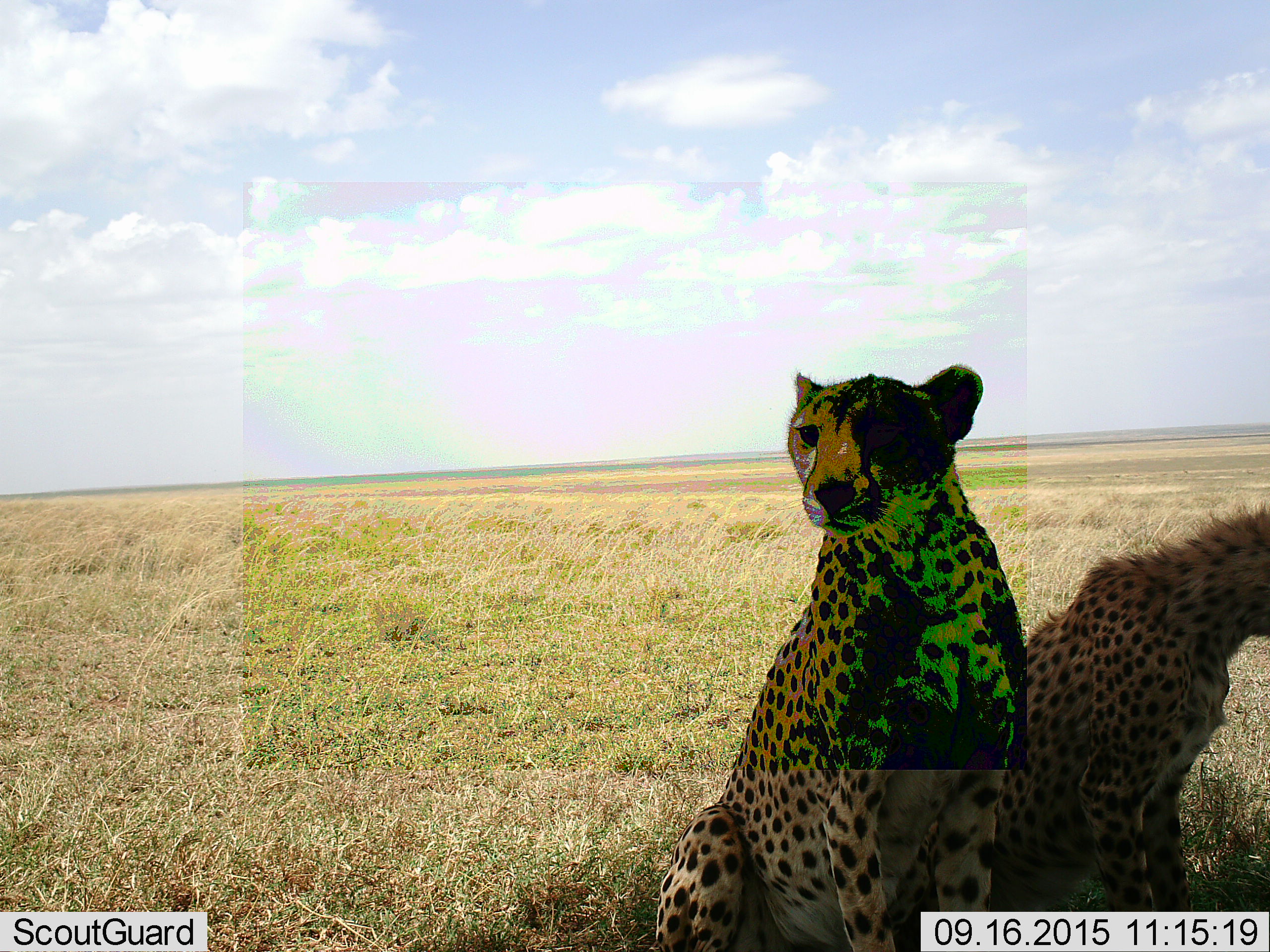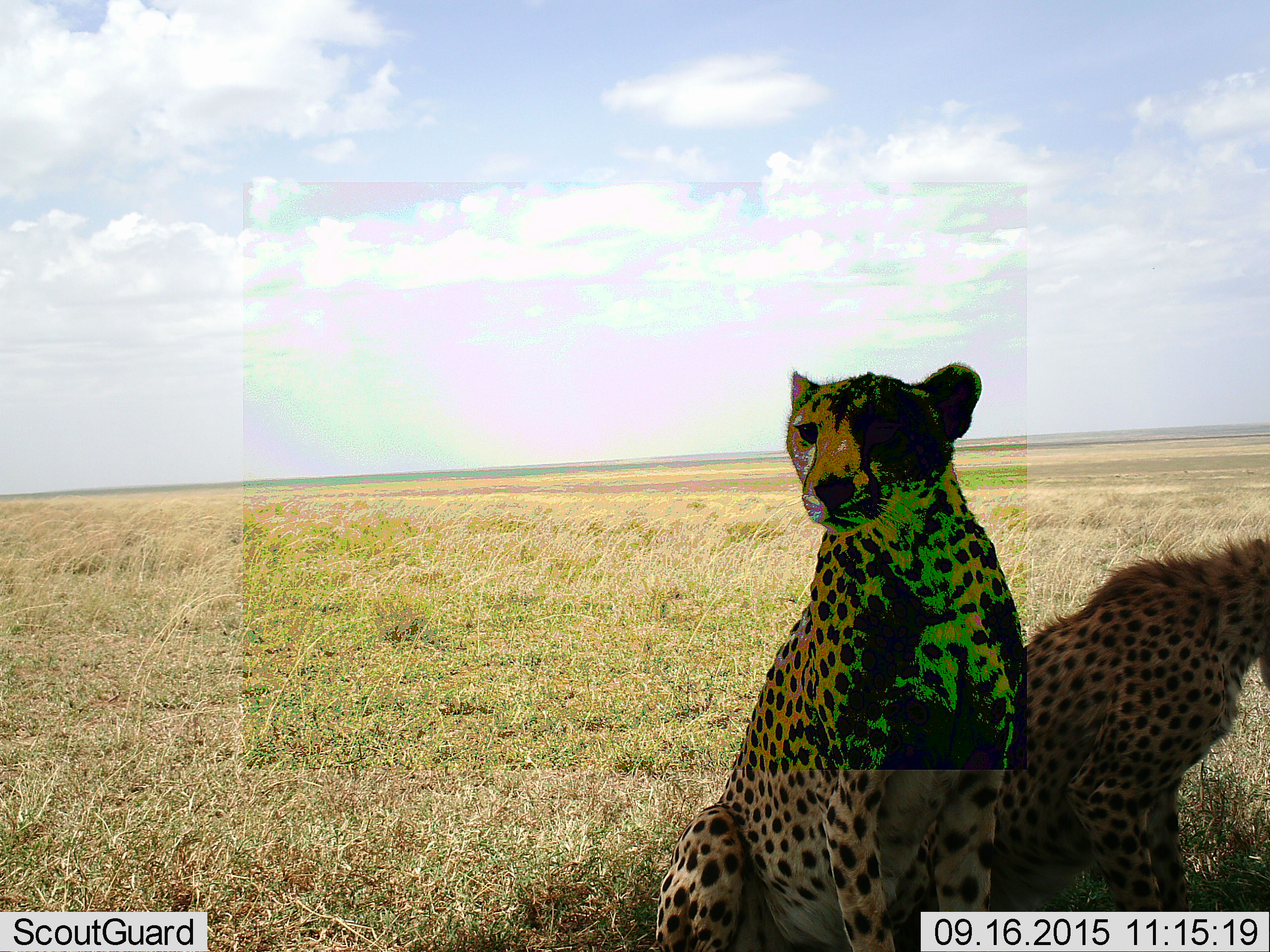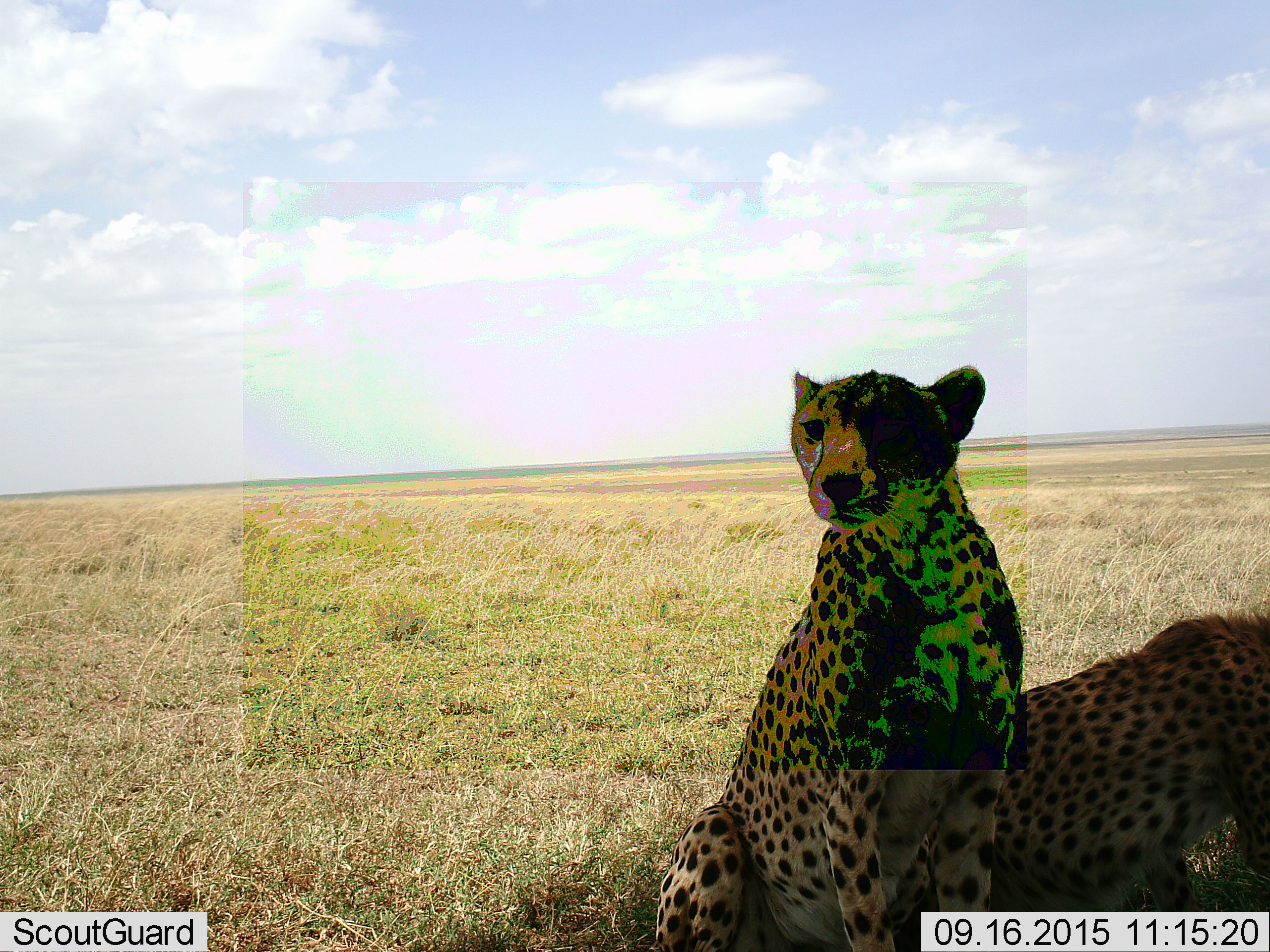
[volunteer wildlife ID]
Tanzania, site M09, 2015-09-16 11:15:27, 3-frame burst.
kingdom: Animalia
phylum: Chordata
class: Mammalia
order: Carnivora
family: Felidae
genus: Acinonyx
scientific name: Acinonyx jubatus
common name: cheetah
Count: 2.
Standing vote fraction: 20%.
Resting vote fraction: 90%.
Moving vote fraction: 0%.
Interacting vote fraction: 10%.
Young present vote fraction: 40%.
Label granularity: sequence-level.